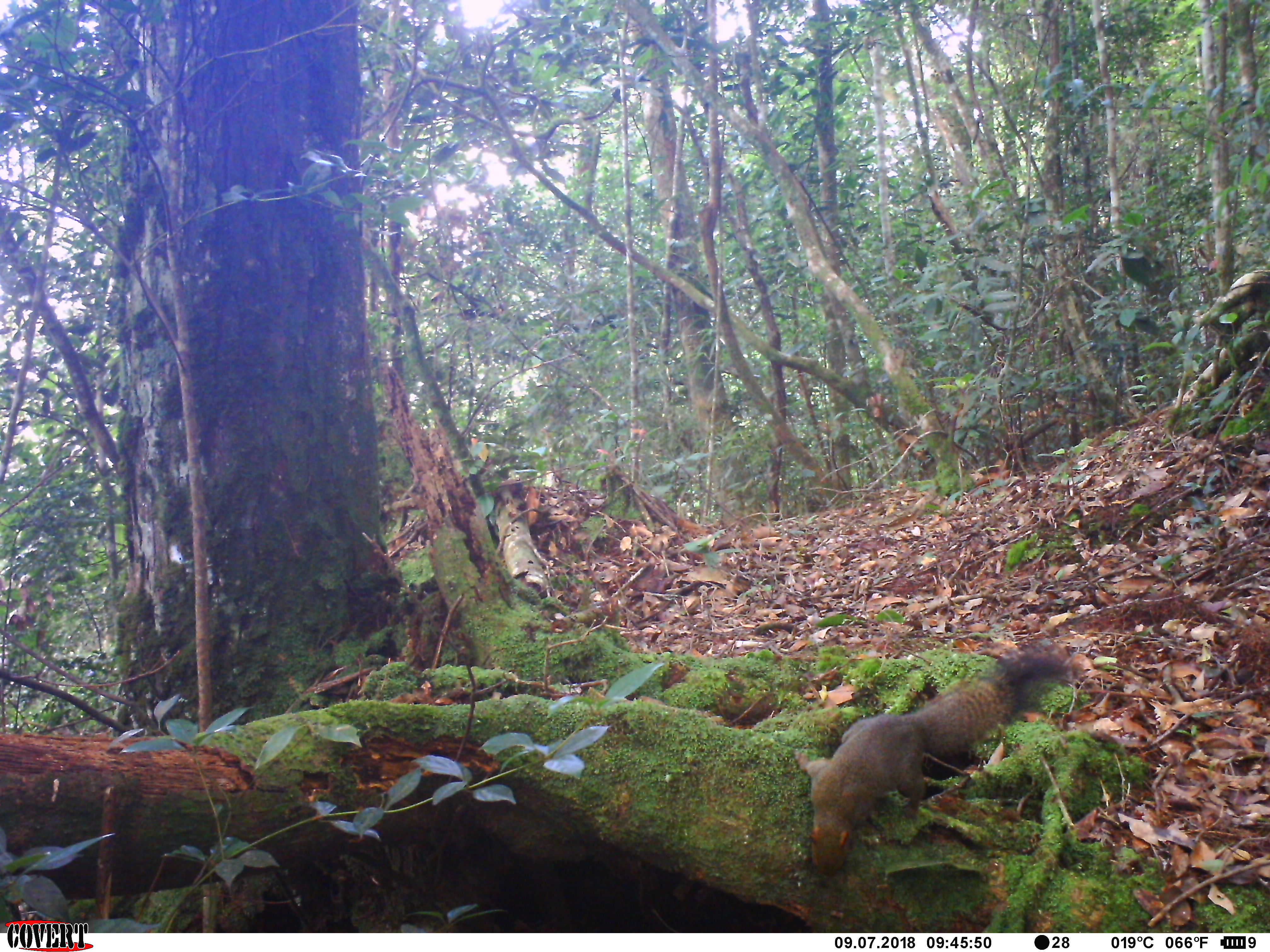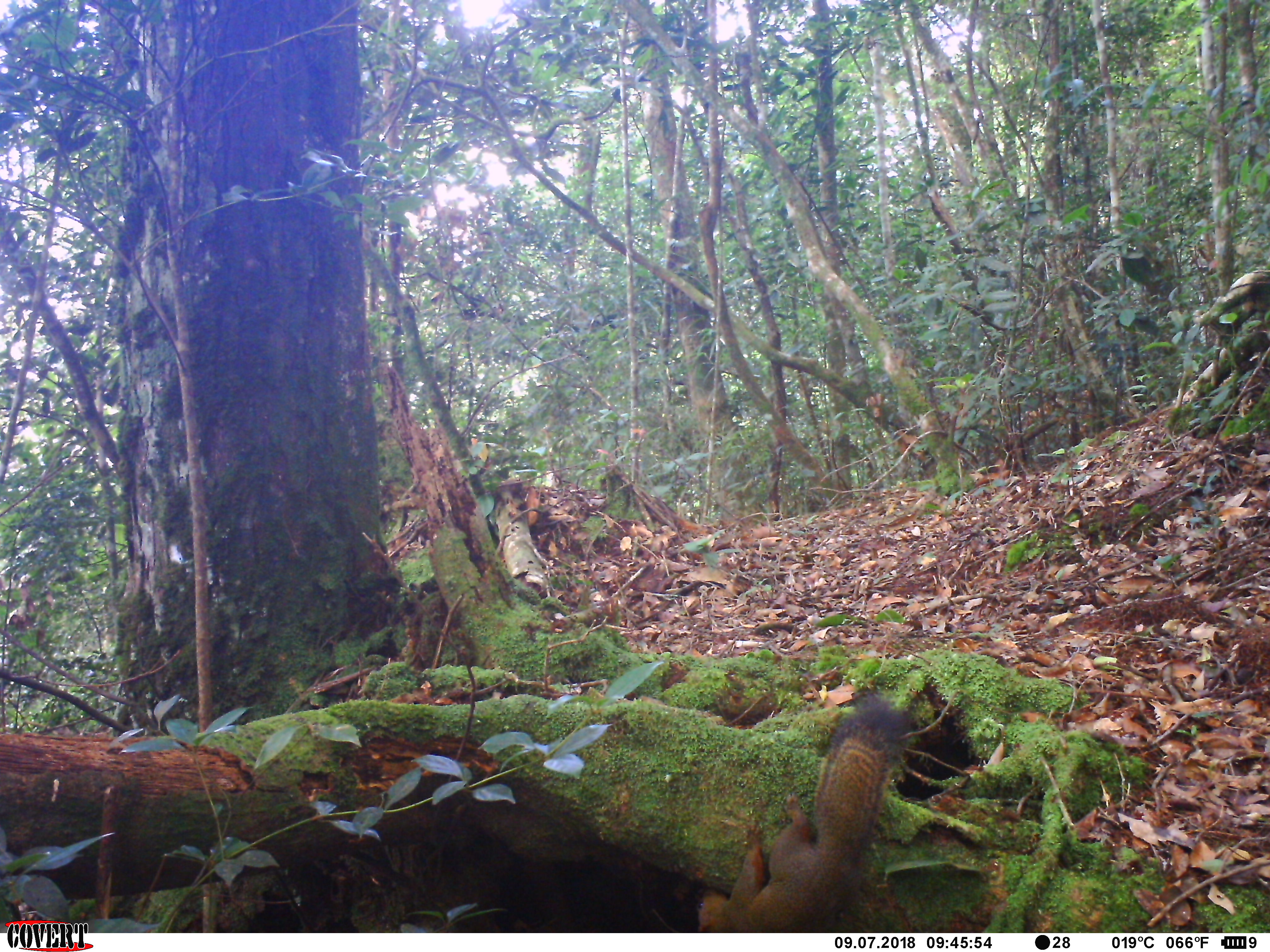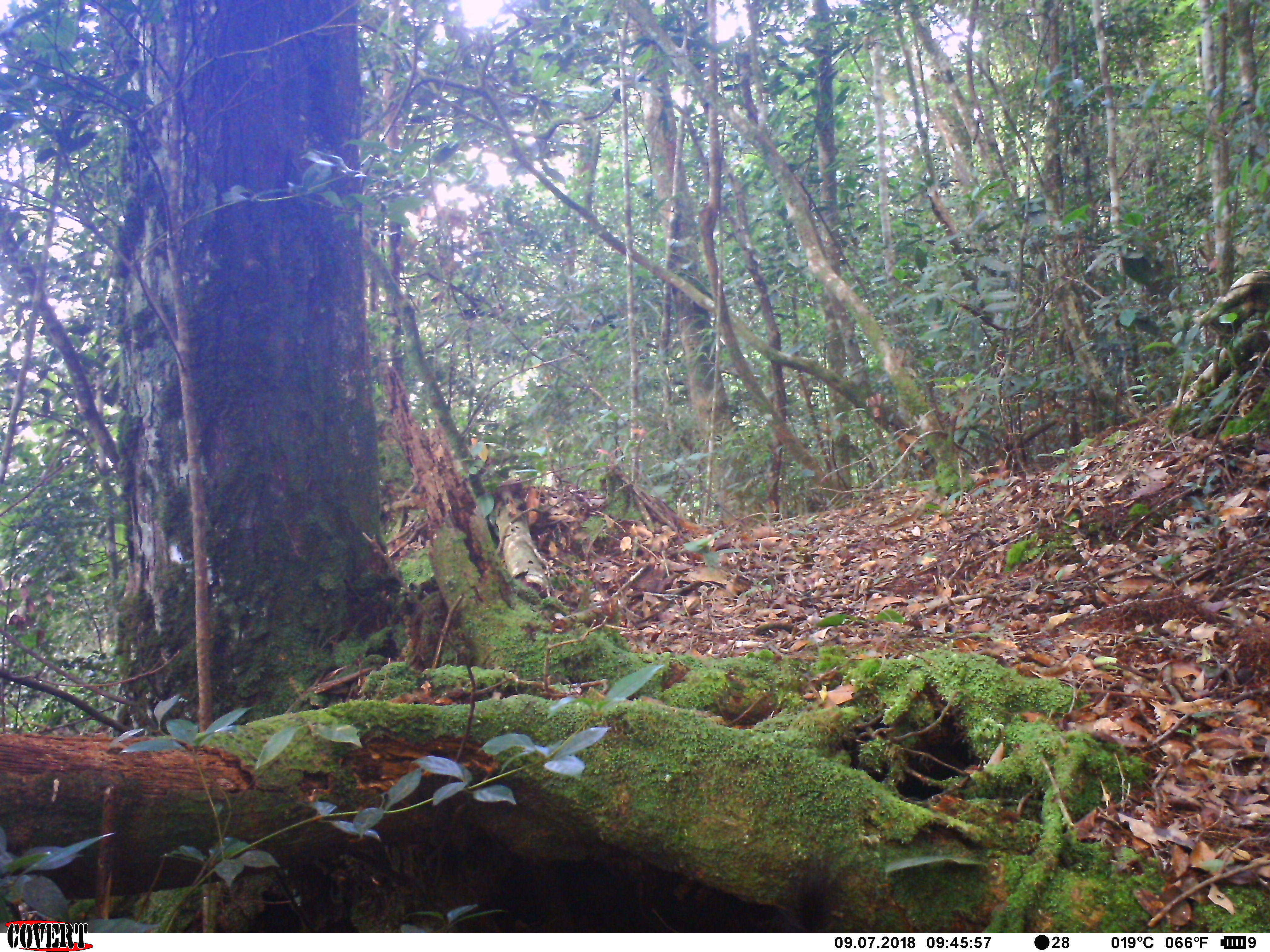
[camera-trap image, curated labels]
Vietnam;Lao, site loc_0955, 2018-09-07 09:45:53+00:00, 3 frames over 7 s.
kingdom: Animalia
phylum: Chordata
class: Mammalia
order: Rodentia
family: Sciuridae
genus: Sciurus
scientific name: Sciurus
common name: squirrel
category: unidentified squirrel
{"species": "unidentified squirrel (squirrel) (Sciurus)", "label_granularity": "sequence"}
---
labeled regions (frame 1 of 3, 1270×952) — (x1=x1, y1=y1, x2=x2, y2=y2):
unidentified squirrel: (x1=793, y1=636, x2=1085, y2=875)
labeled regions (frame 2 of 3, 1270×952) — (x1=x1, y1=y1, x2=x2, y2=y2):
unidentified squirrel: (x1=695, y1=688, x2=913, y2=933)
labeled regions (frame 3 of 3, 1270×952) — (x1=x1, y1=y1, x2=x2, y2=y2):
unidentified squirrel: (x1=772, y1=847, x2=845, y2=933)